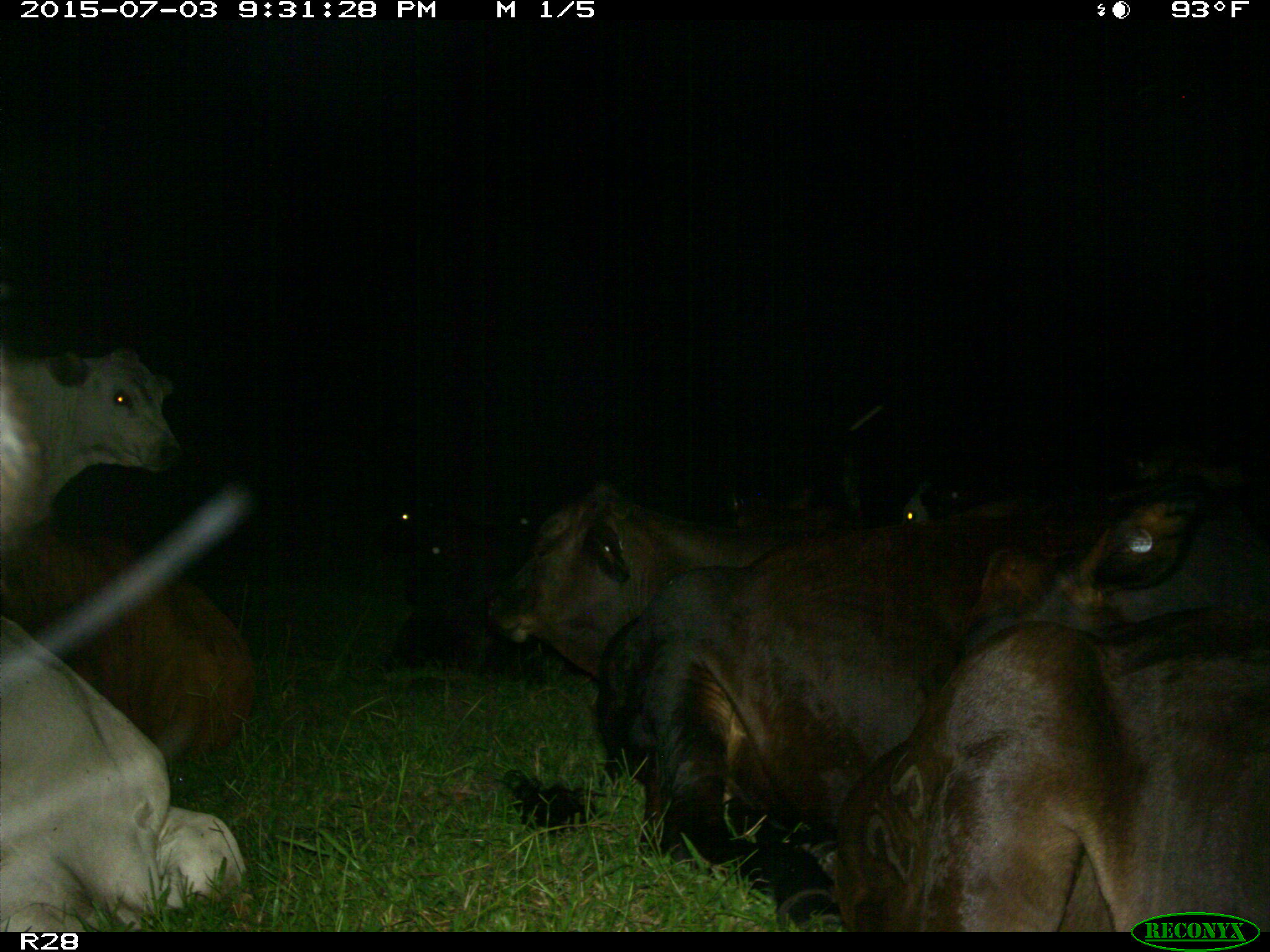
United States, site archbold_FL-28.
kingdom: Animalia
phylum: Chordata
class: Mammalia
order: Artiodactyla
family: Bovidae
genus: Bos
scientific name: Bos taurus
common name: domestic cow